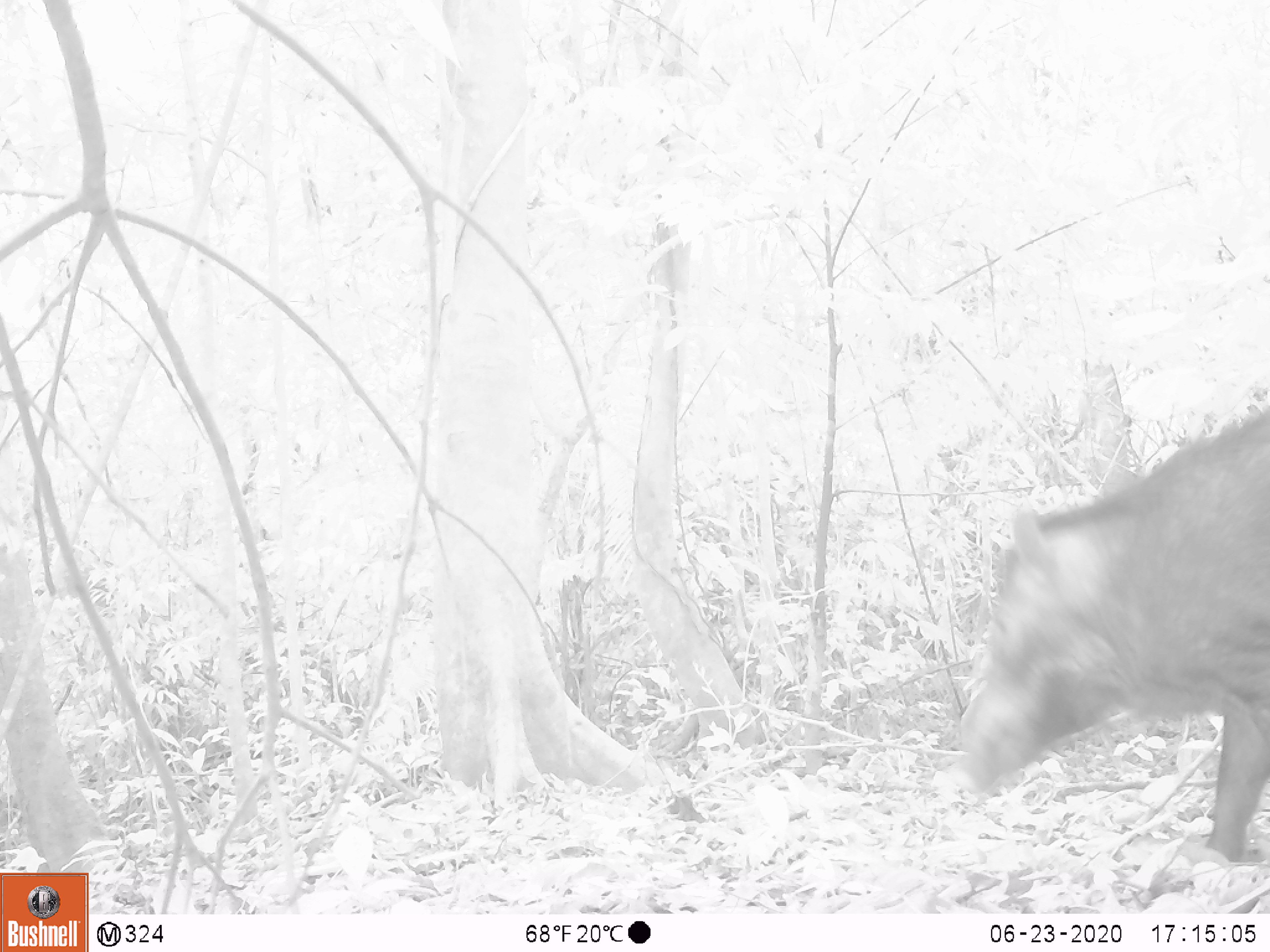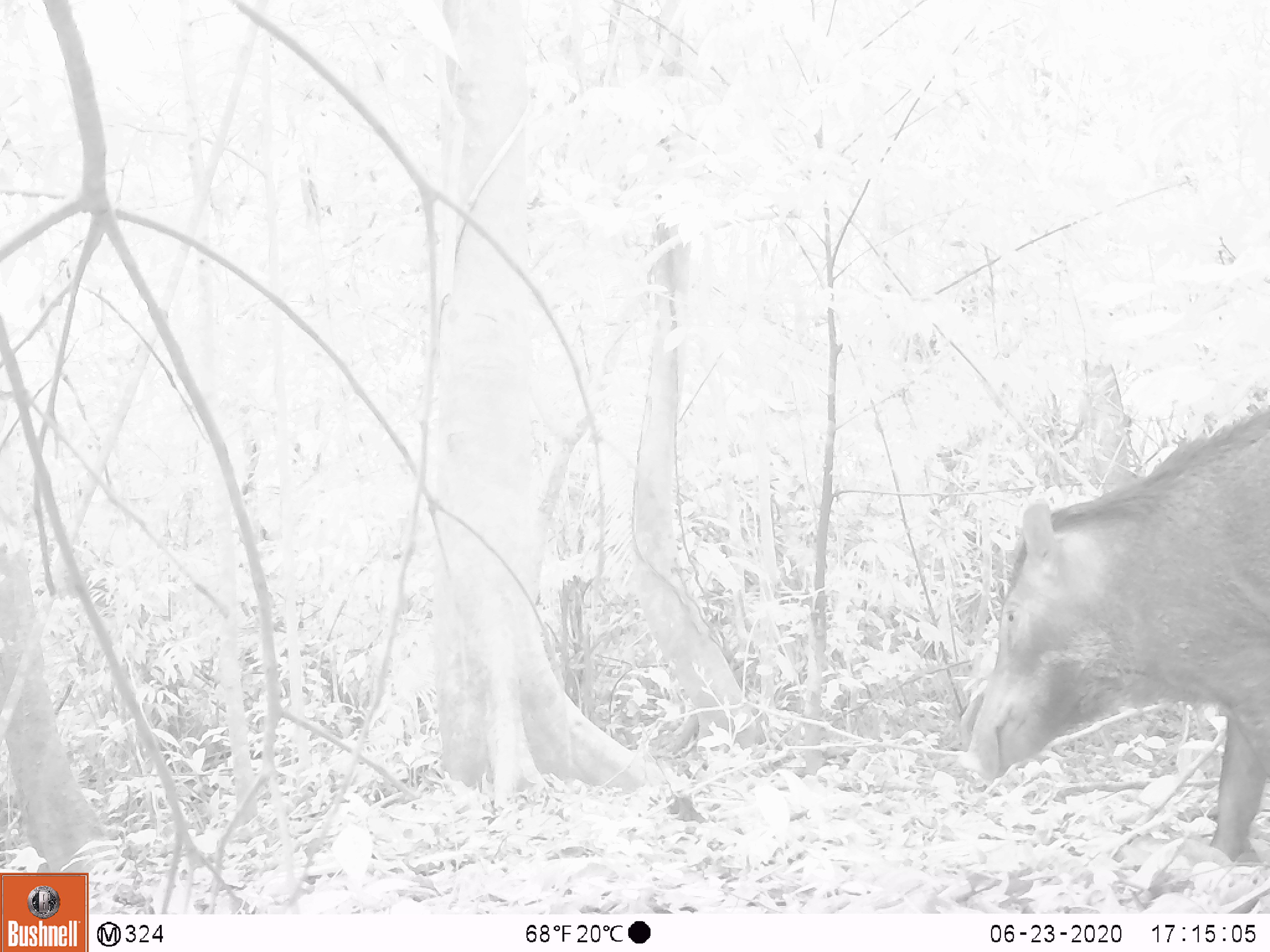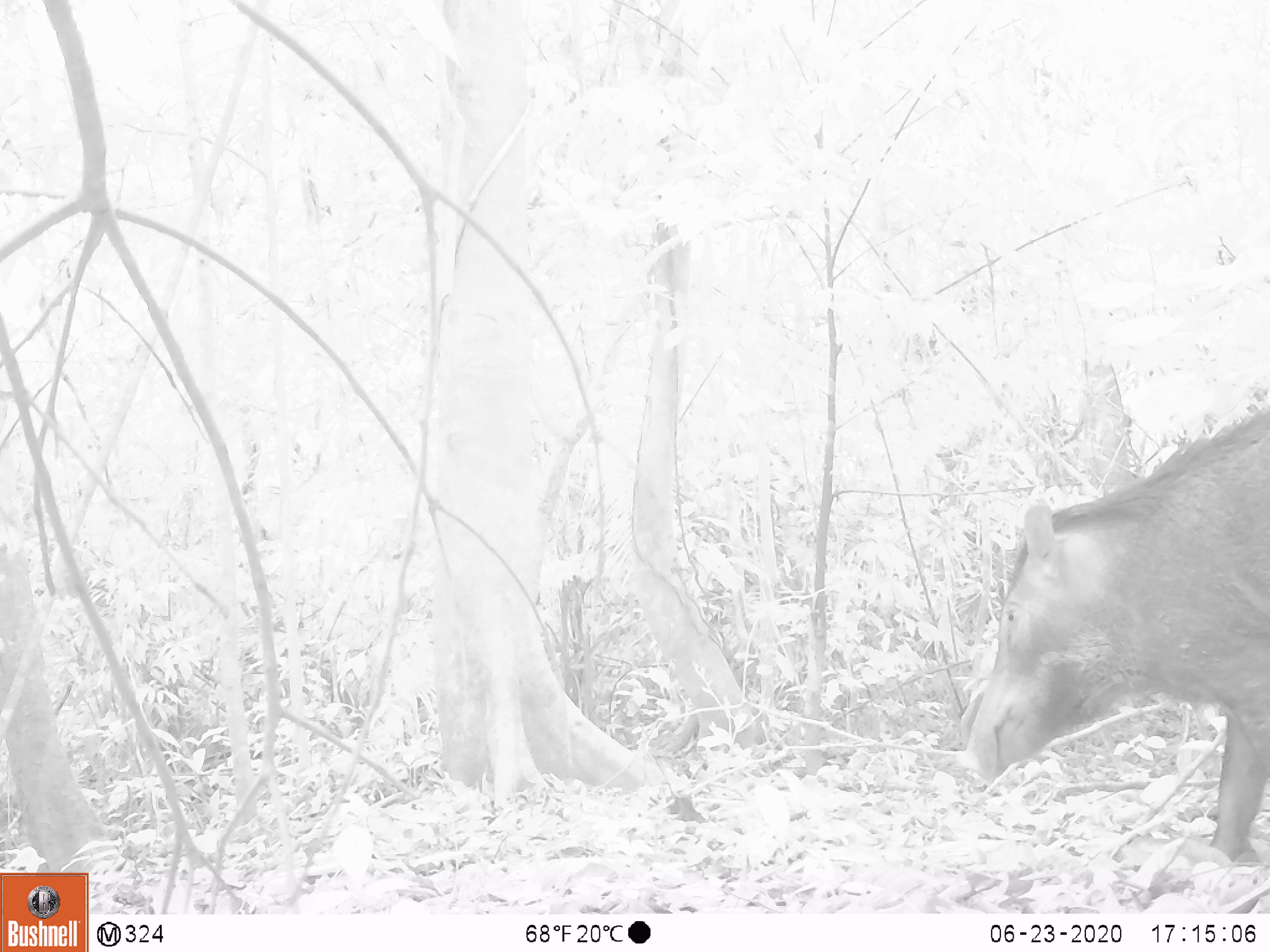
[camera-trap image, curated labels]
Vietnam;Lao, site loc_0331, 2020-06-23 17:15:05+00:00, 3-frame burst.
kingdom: Animalia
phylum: Chordata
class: Mammalia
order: Artiodactyla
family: Suidae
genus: Sus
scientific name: Sus scrofa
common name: eurasian wild pig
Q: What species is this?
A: Eurasian wild pig (Sus scrofa).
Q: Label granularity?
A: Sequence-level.